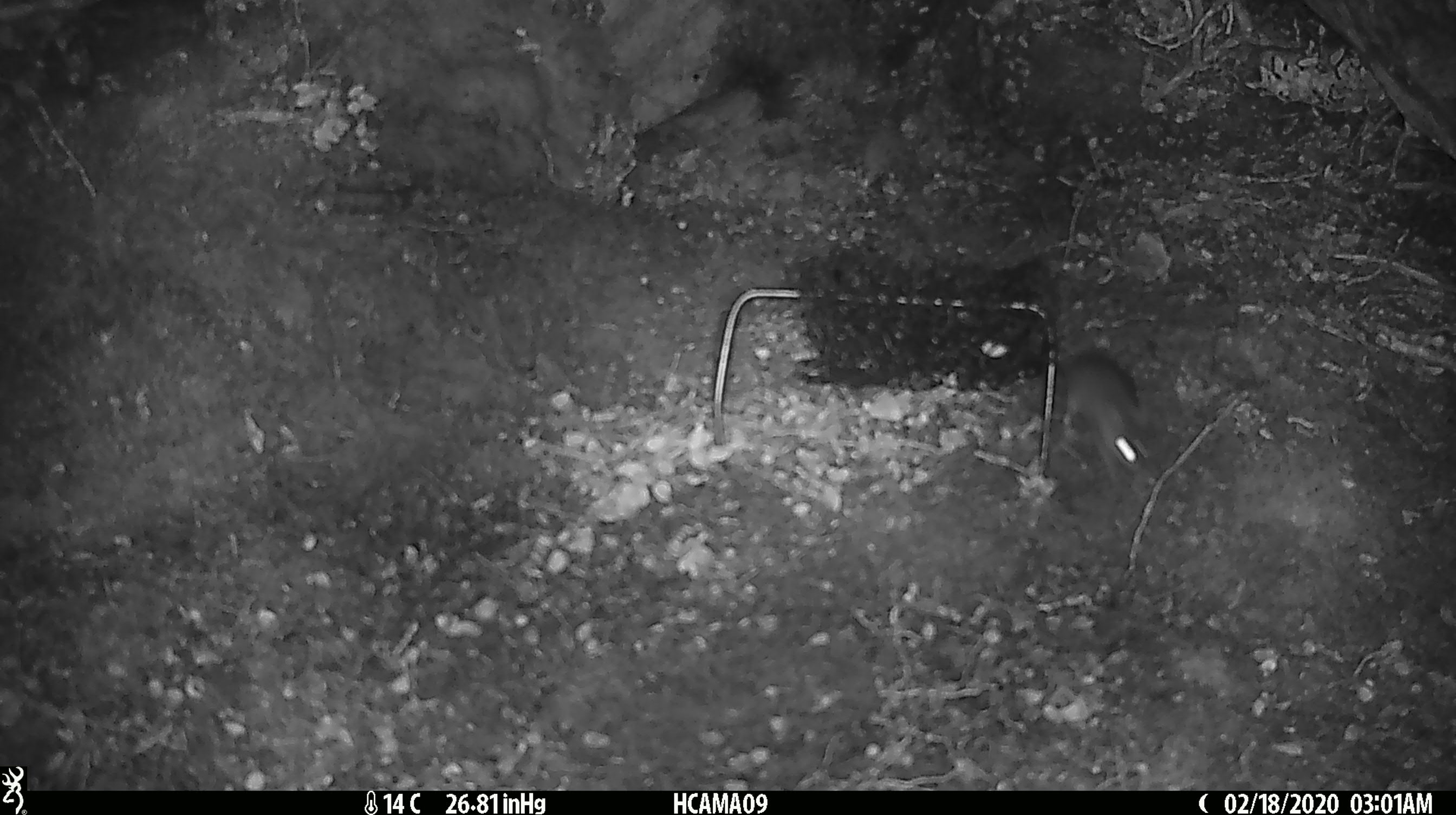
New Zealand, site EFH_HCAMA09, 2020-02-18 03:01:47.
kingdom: Animalia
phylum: Chordata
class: Mammalia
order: Rodentia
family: Muridae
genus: Mus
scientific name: Mus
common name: mouse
Mouse (Mus).